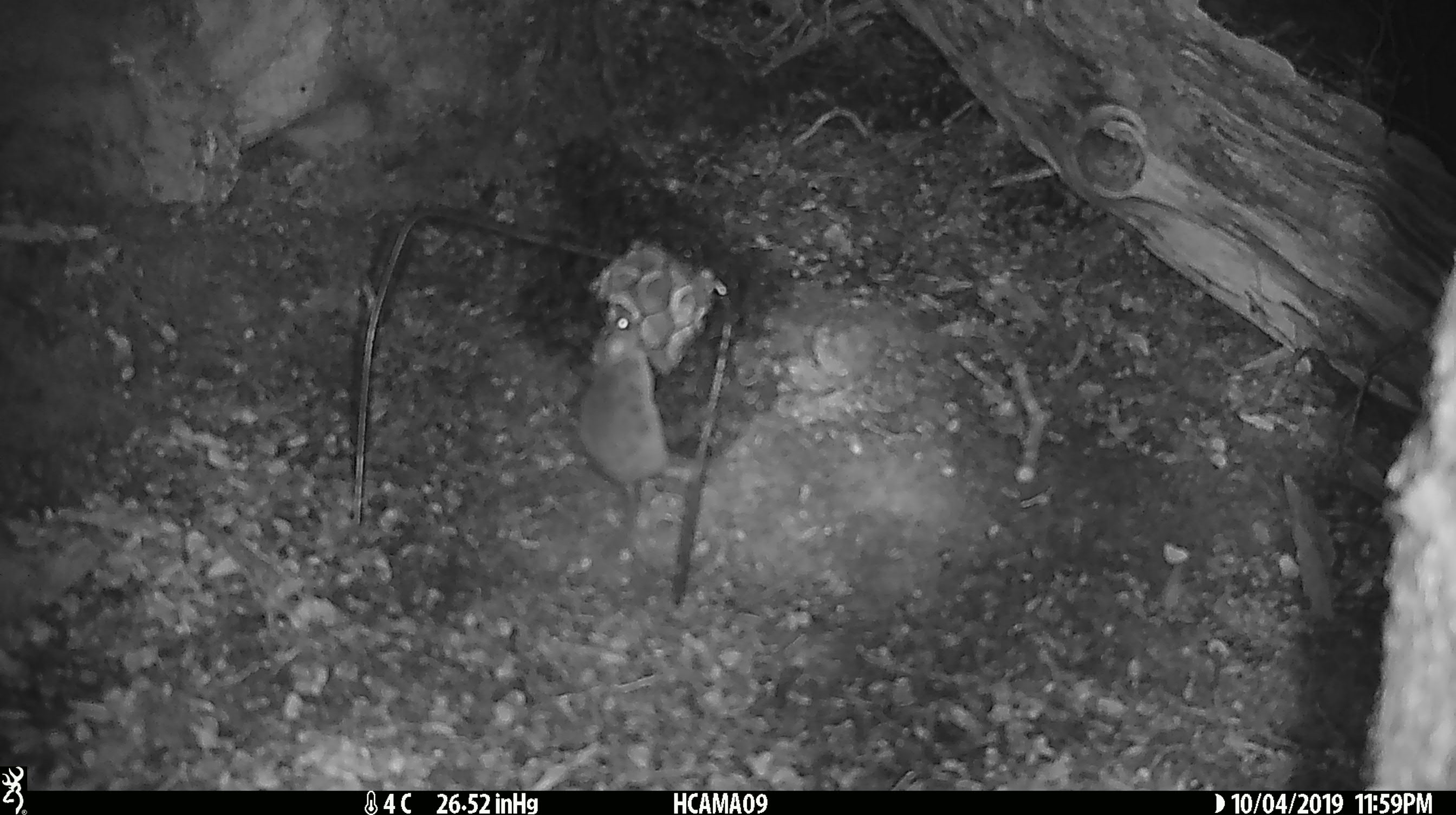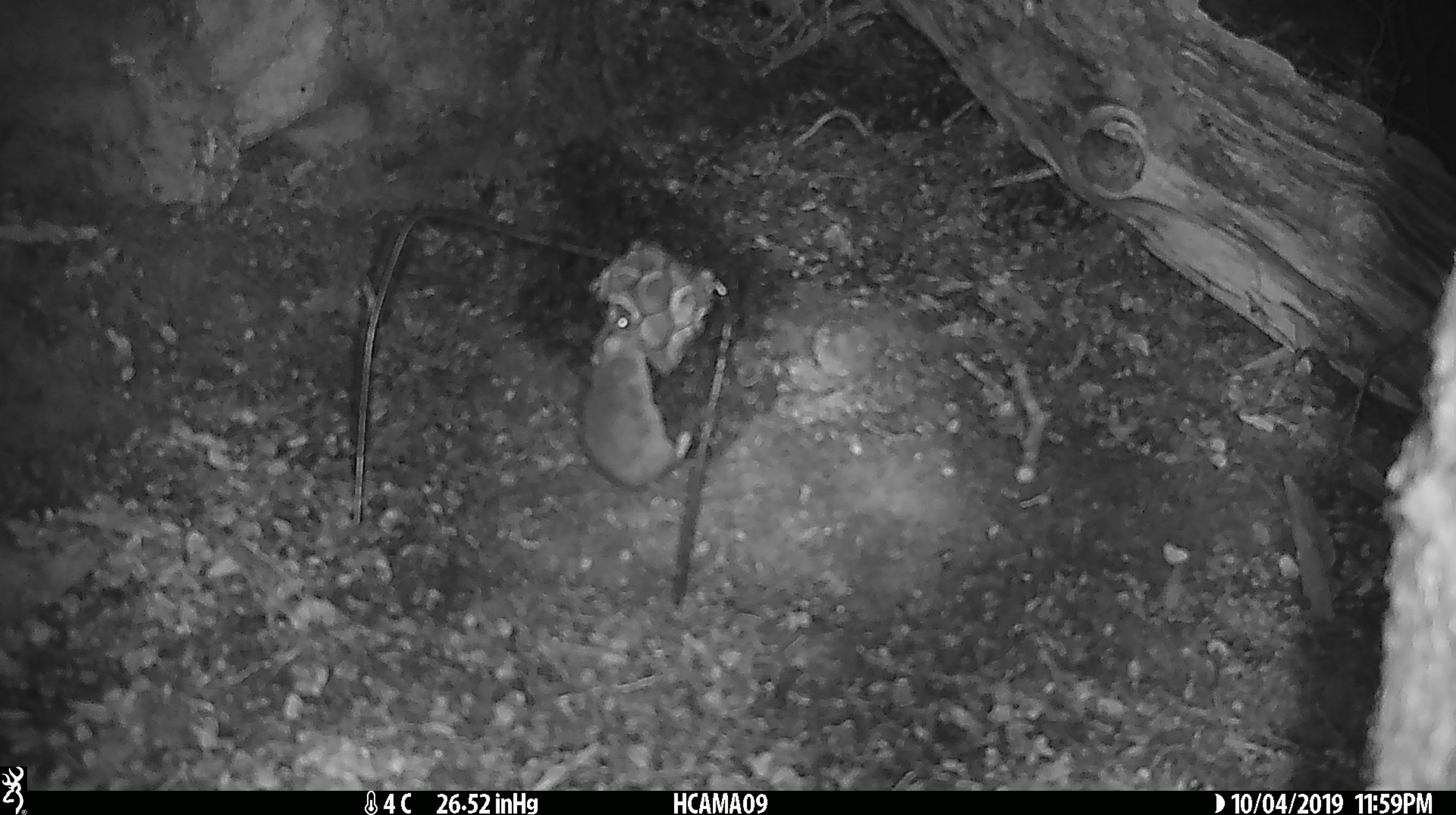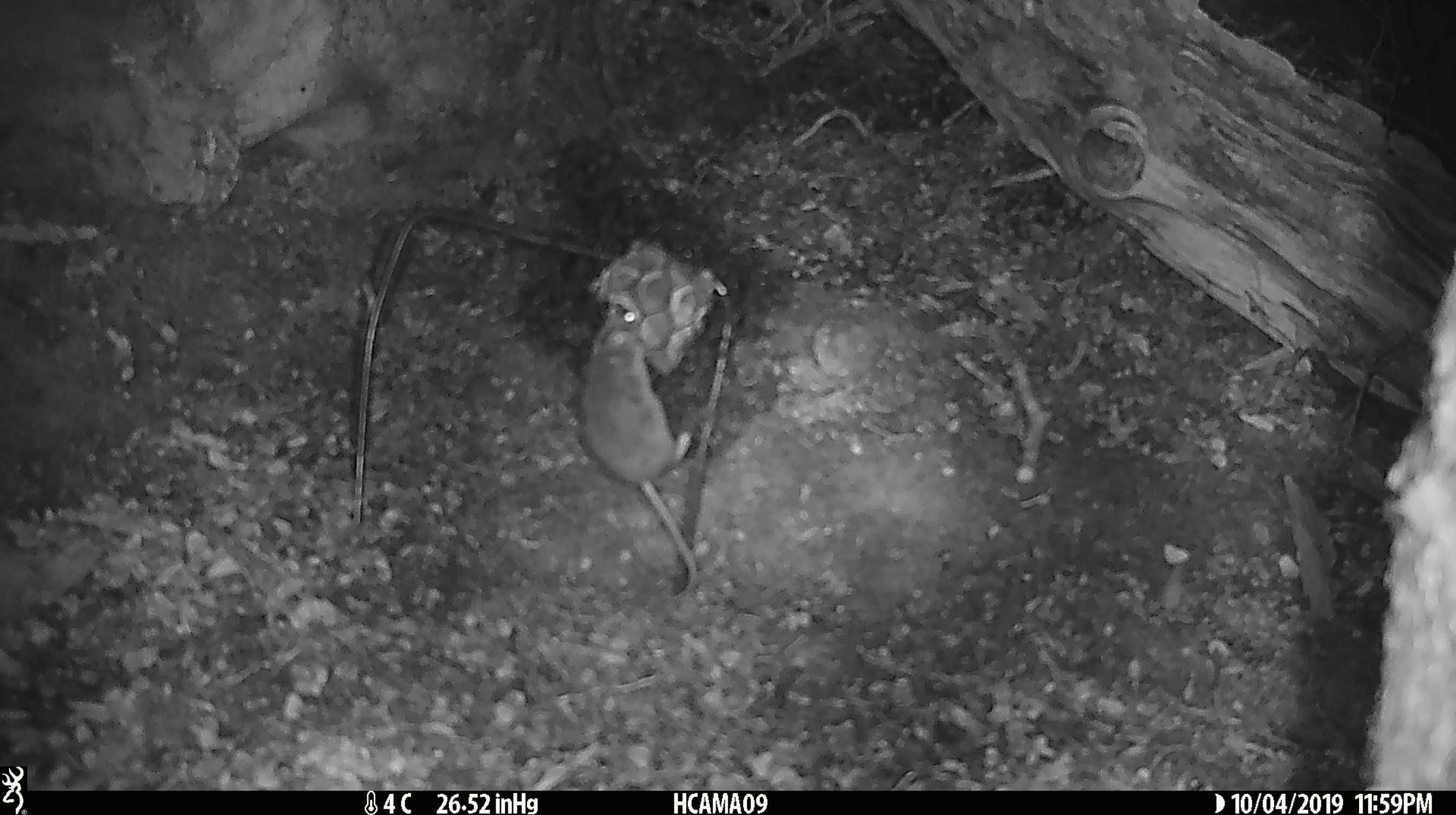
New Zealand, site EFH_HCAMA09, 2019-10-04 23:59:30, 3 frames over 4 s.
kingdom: Animalia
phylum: Chordata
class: Mammalia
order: Rodentia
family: Muridae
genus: Mus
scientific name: Mus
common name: mouse